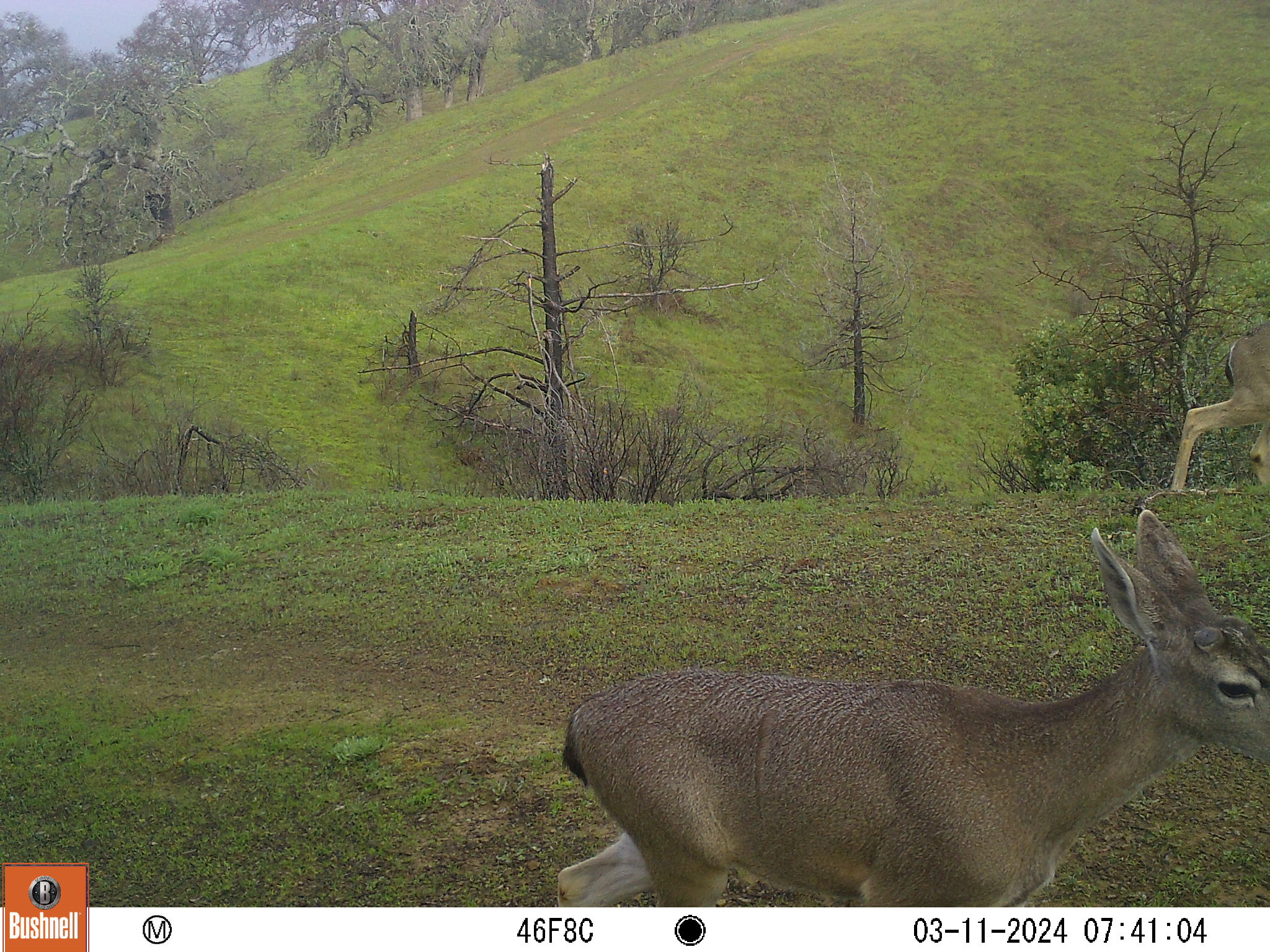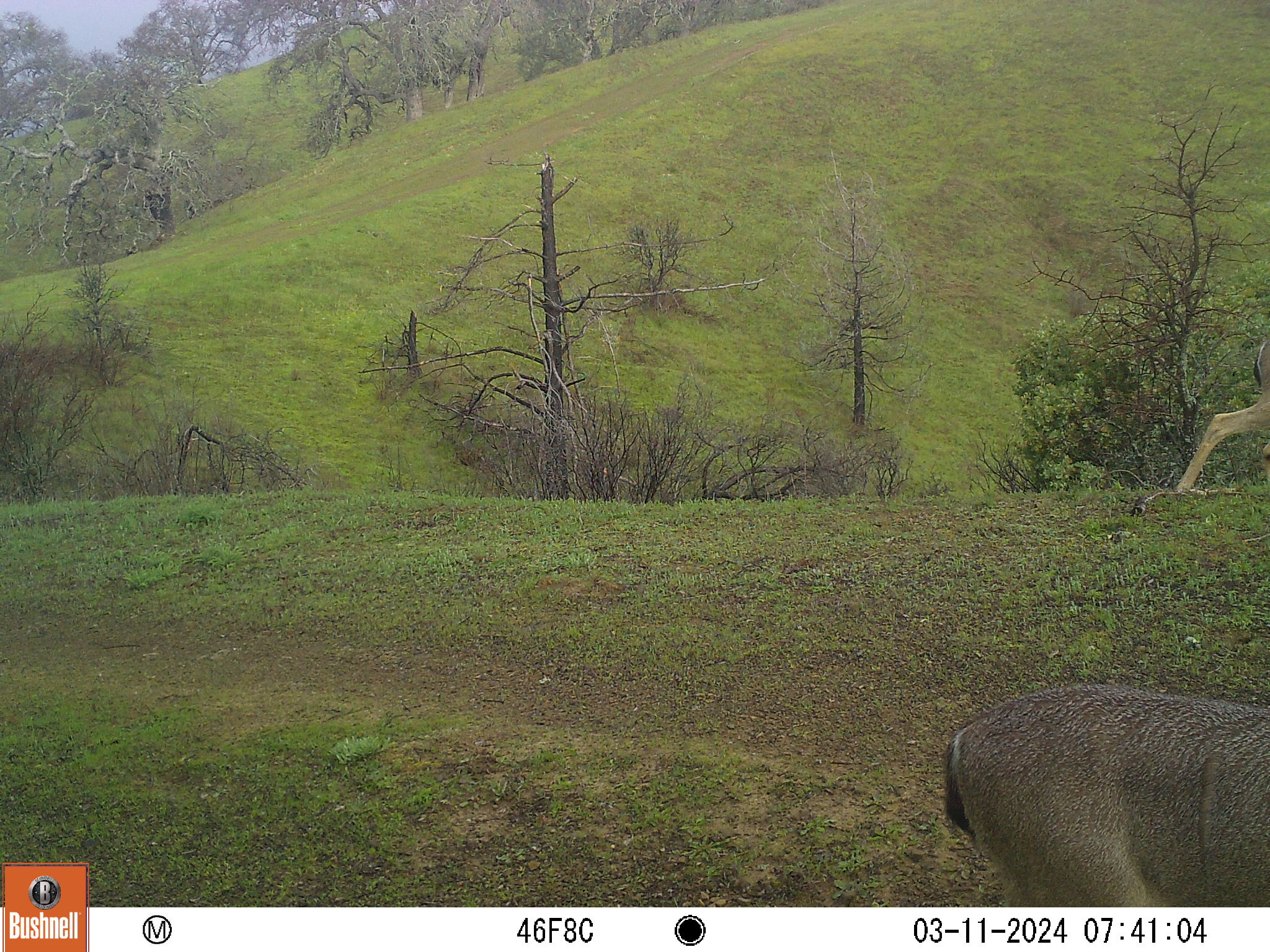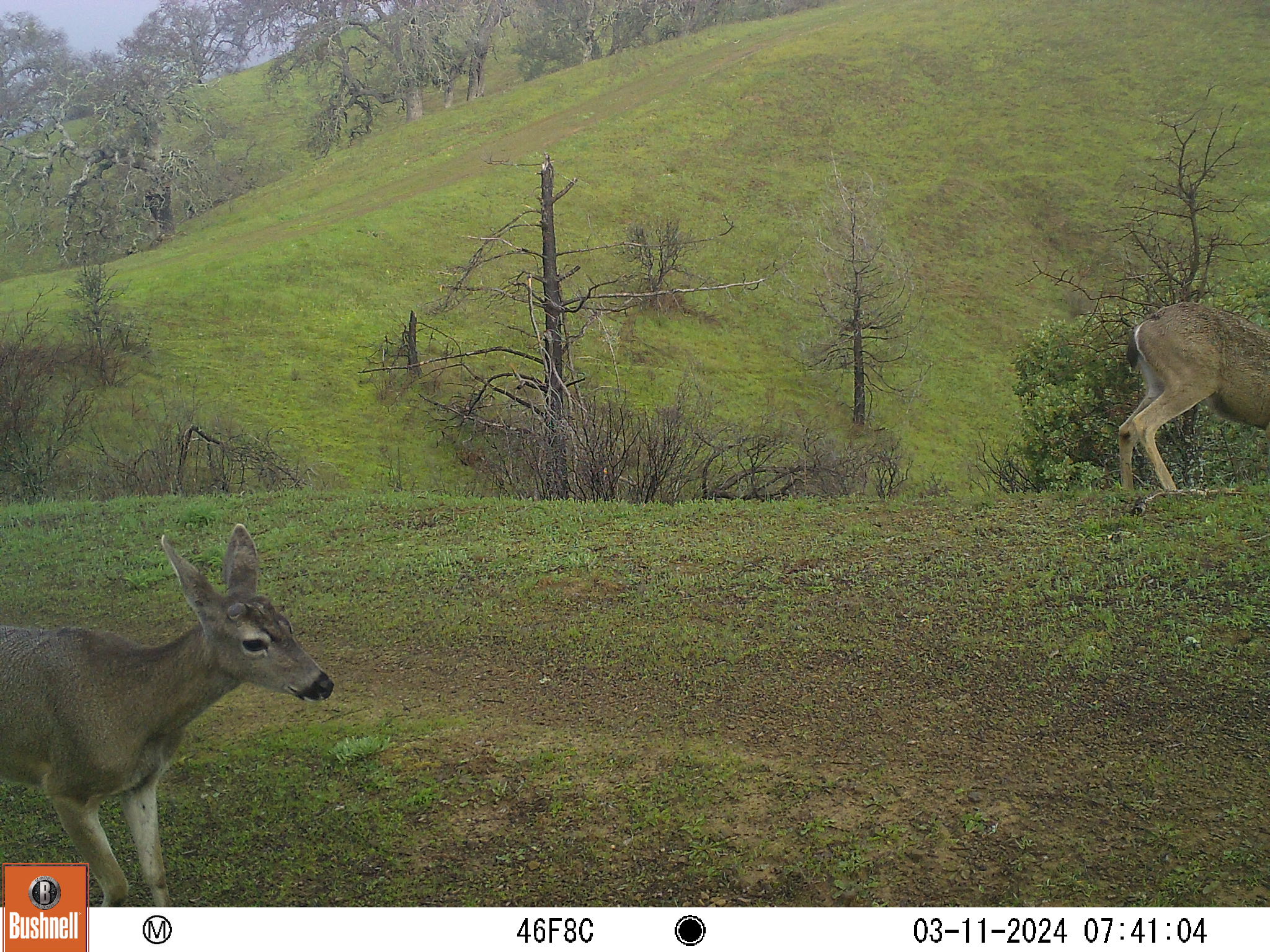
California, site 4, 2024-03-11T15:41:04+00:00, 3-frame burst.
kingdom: Animalia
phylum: Chordata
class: Mammalia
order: Artiodactyla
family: Cervidae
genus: Odocoileus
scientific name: Odocoileus hemionus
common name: mule deer